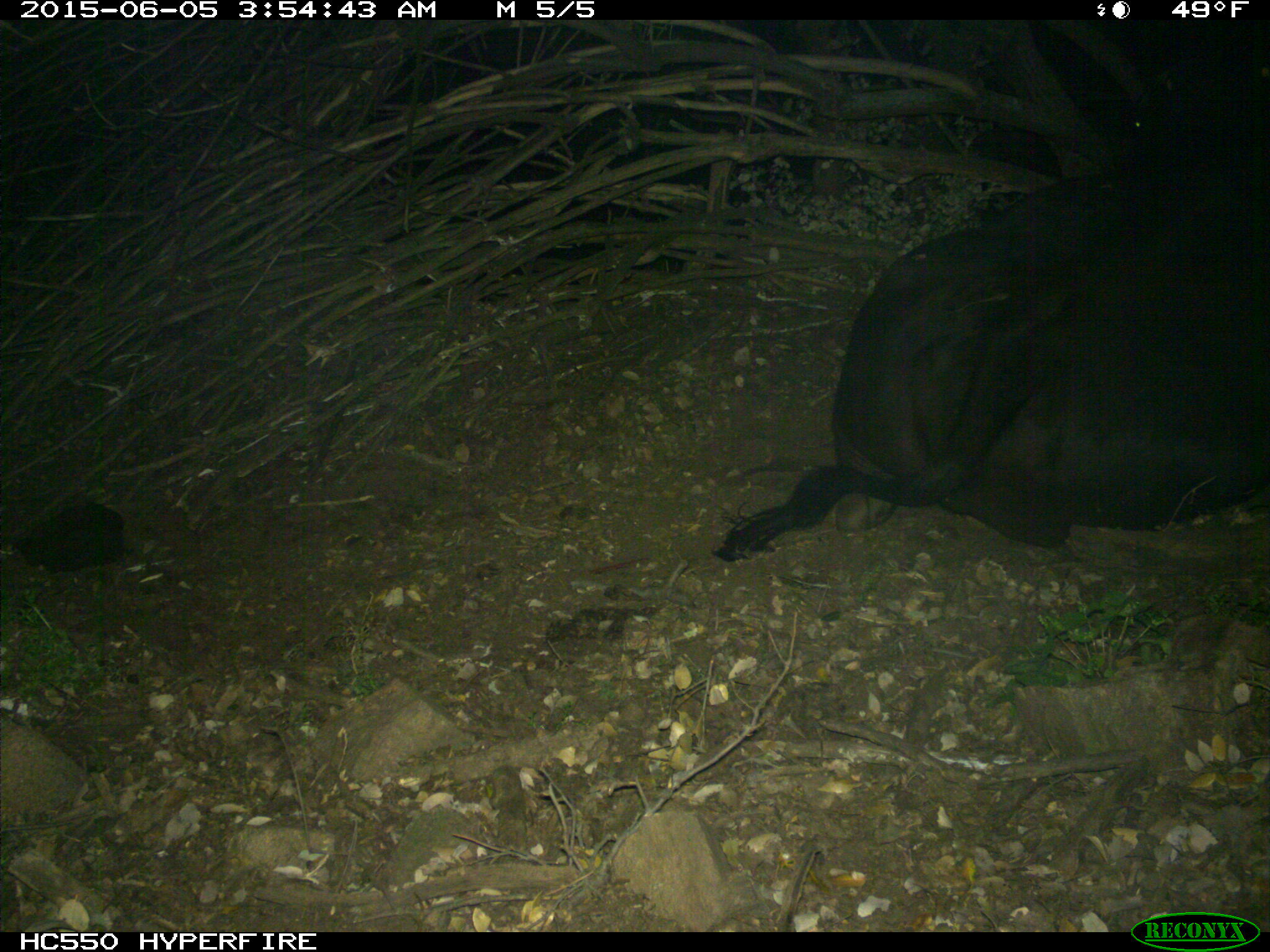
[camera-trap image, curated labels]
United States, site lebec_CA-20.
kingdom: Animalia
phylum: Chordata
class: Mammalia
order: Artiodactyla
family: Bovidae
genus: Bos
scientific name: Bos taurus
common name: domestic cow